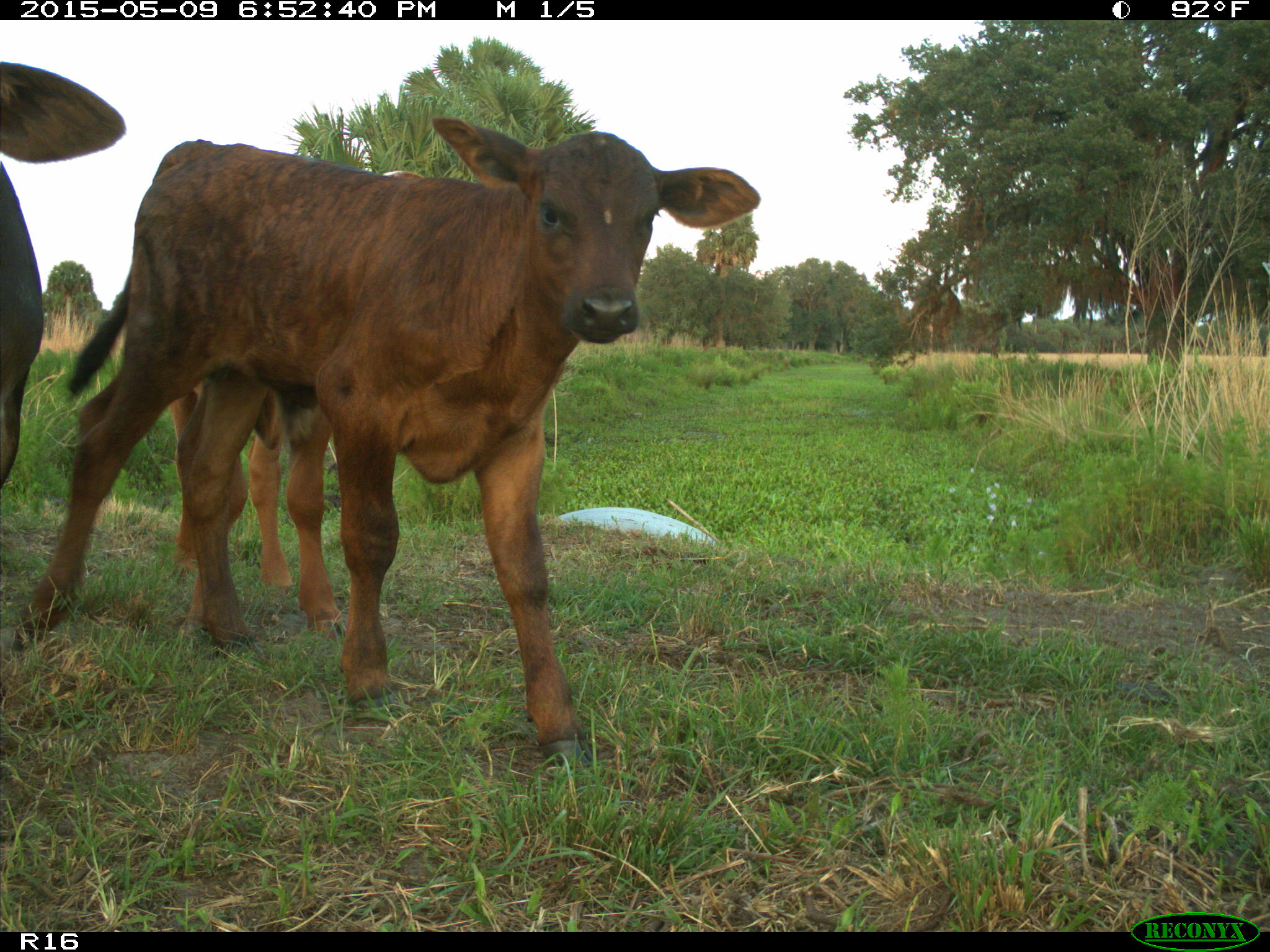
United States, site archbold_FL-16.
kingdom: Animalia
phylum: Chordata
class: Mammalia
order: Artiodactyla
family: Bovidae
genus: Bos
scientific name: Bos taurus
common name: domestic cow